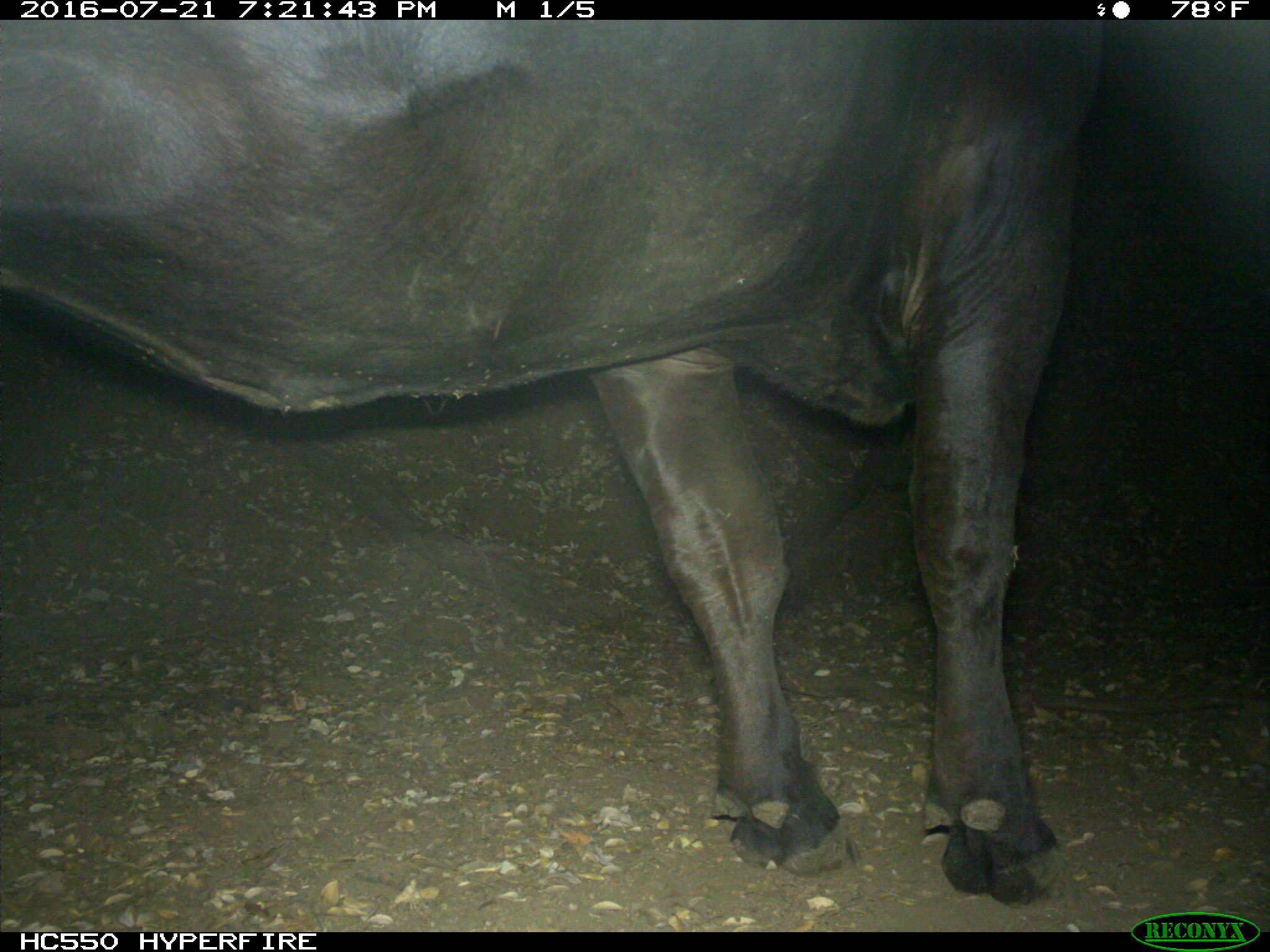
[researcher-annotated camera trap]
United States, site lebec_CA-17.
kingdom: Animalia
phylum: Chordata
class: Mammalia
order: Artiodactyla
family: Bovidae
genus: Bos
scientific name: Bos taurus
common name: domestic cow